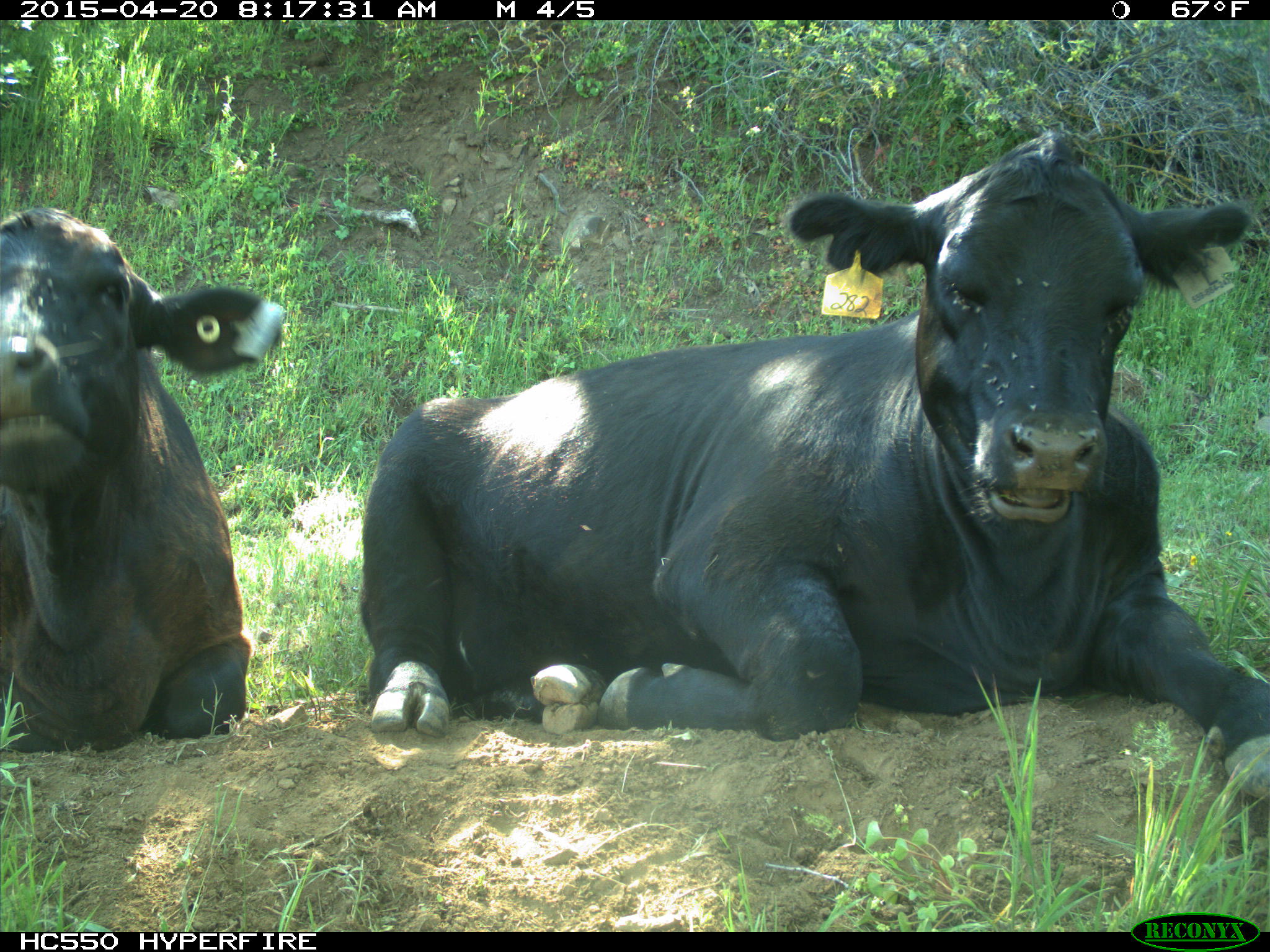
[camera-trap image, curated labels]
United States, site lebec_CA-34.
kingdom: Animalia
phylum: Chordata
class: Mammalia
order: Artiodactyla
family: Bovidae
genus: Bos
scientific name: Bos taurus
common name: domestic cow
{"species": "Bos taurus (domestic cow)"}